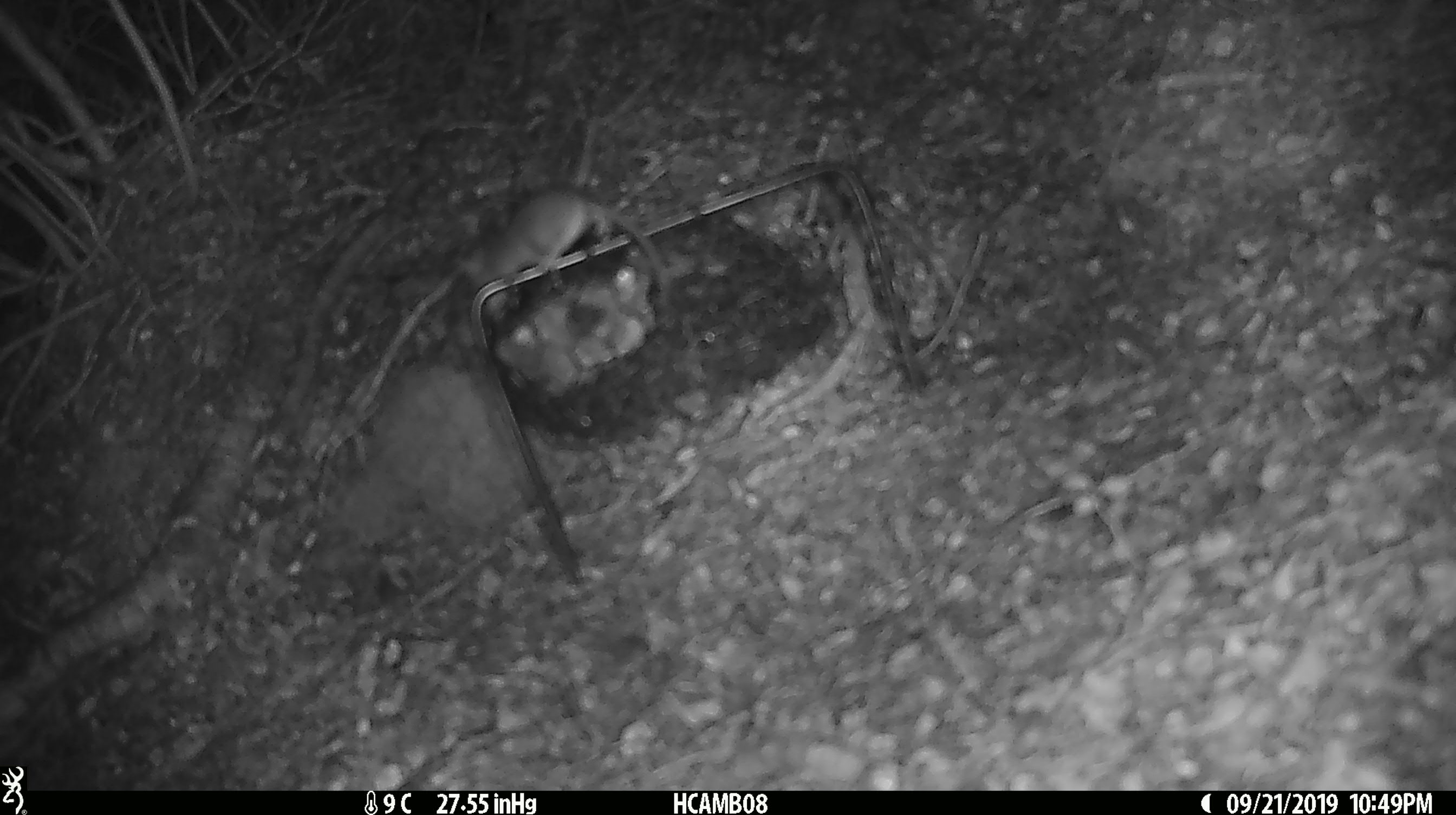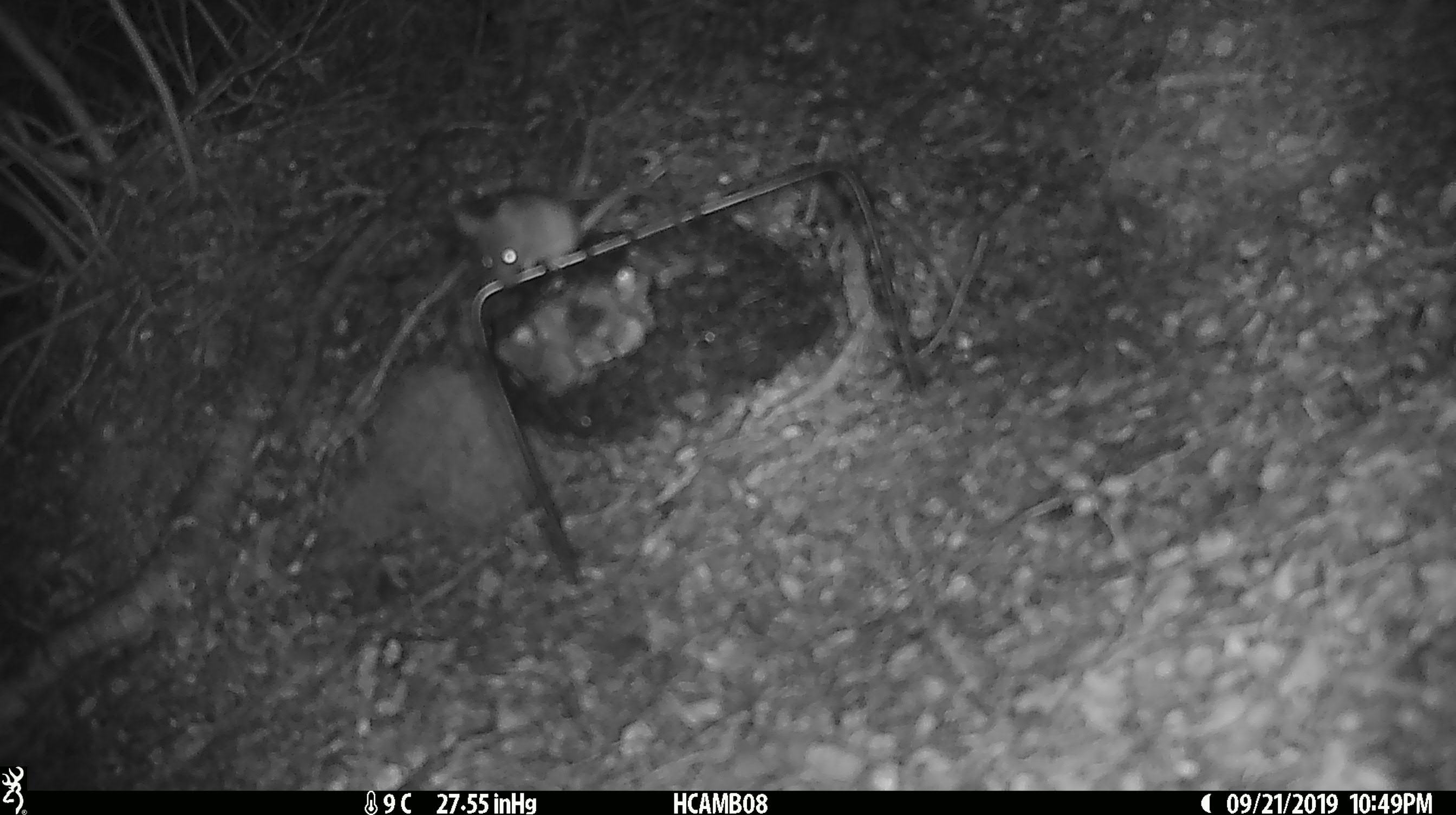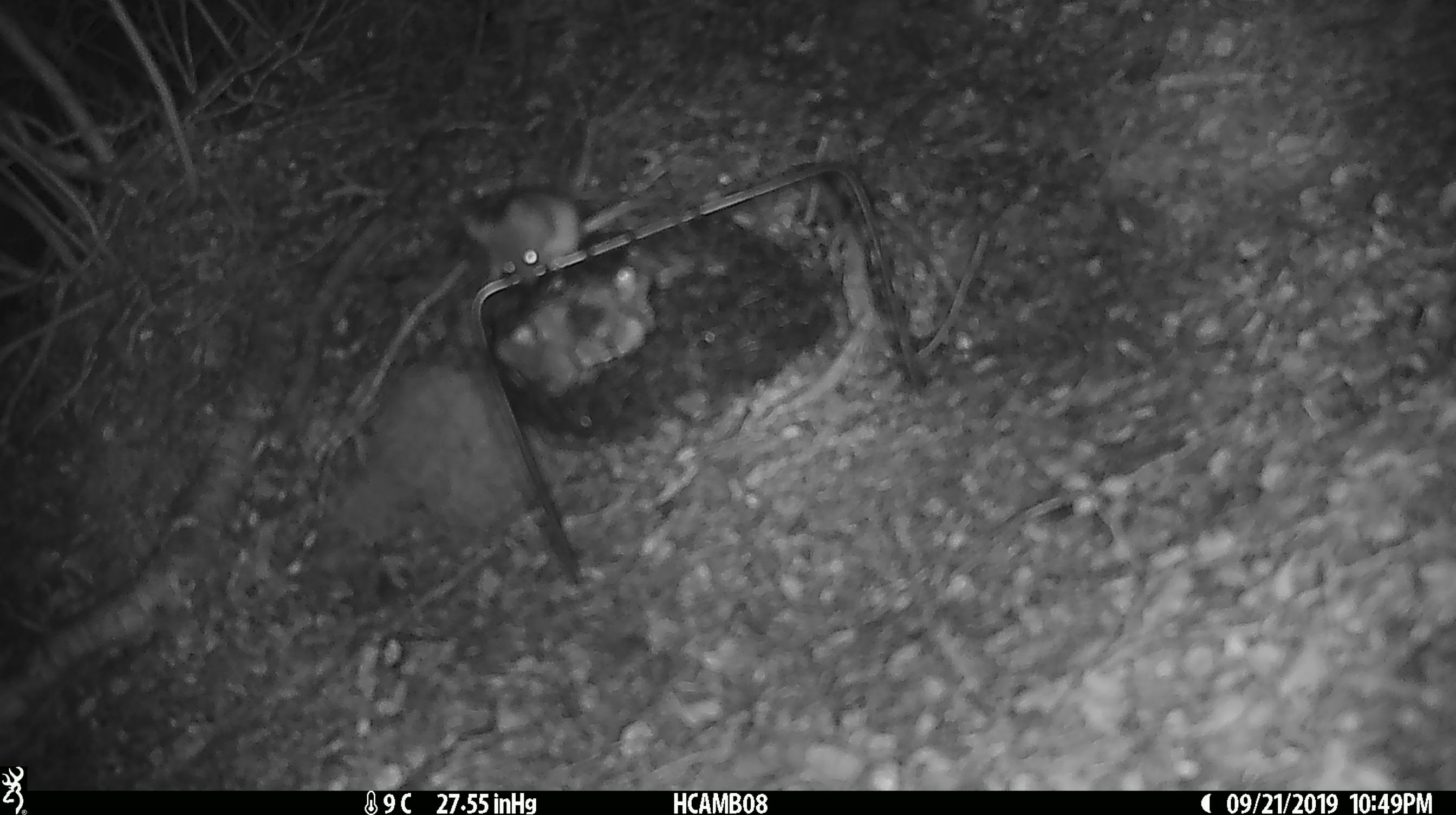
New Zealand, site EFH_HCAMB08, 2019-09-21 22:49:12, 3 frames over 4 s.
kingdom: Animalia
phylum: Chordata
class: Mammalia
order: Rodentia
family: Muridae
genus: Mus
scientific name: Mus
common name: mouse